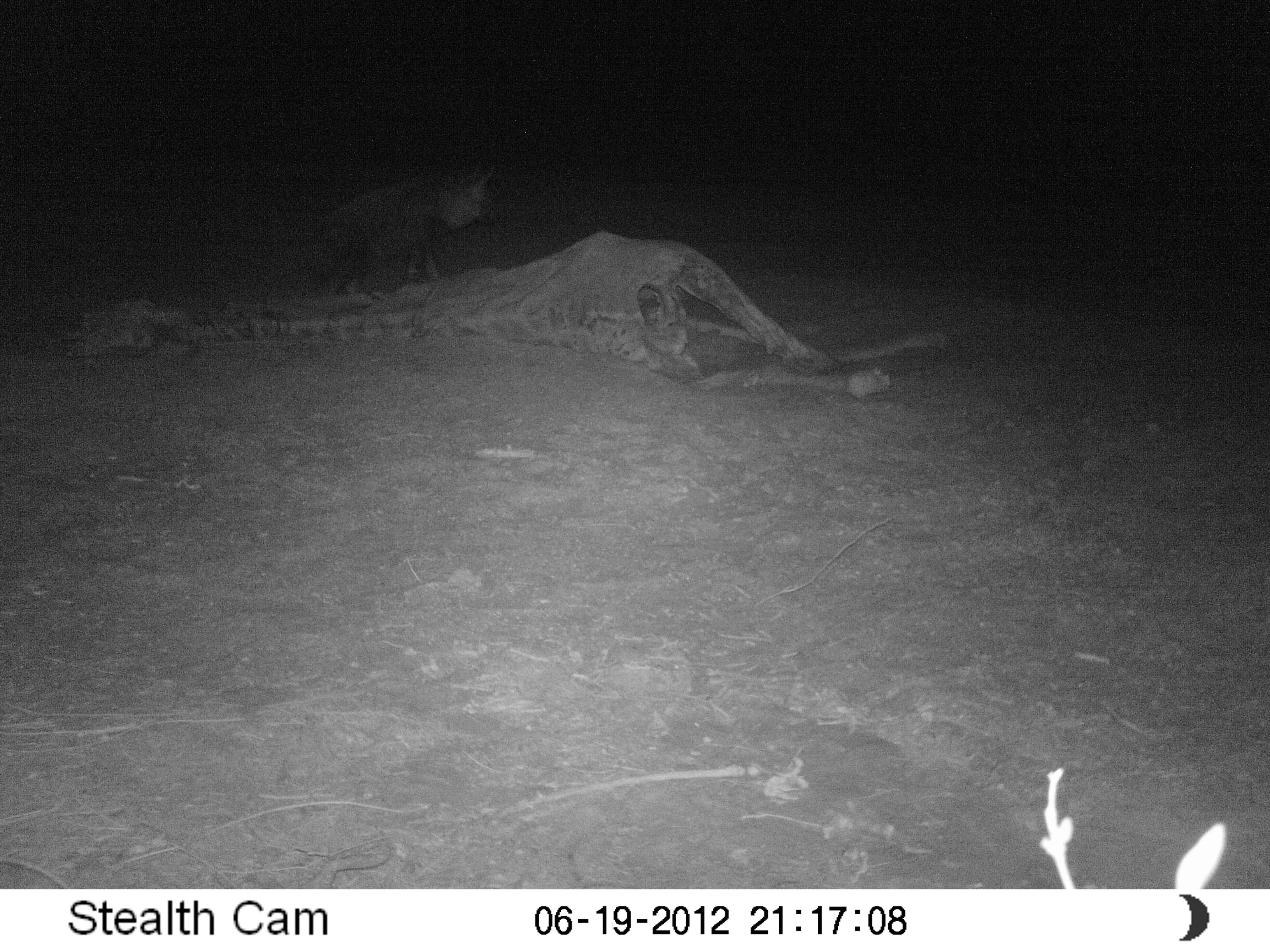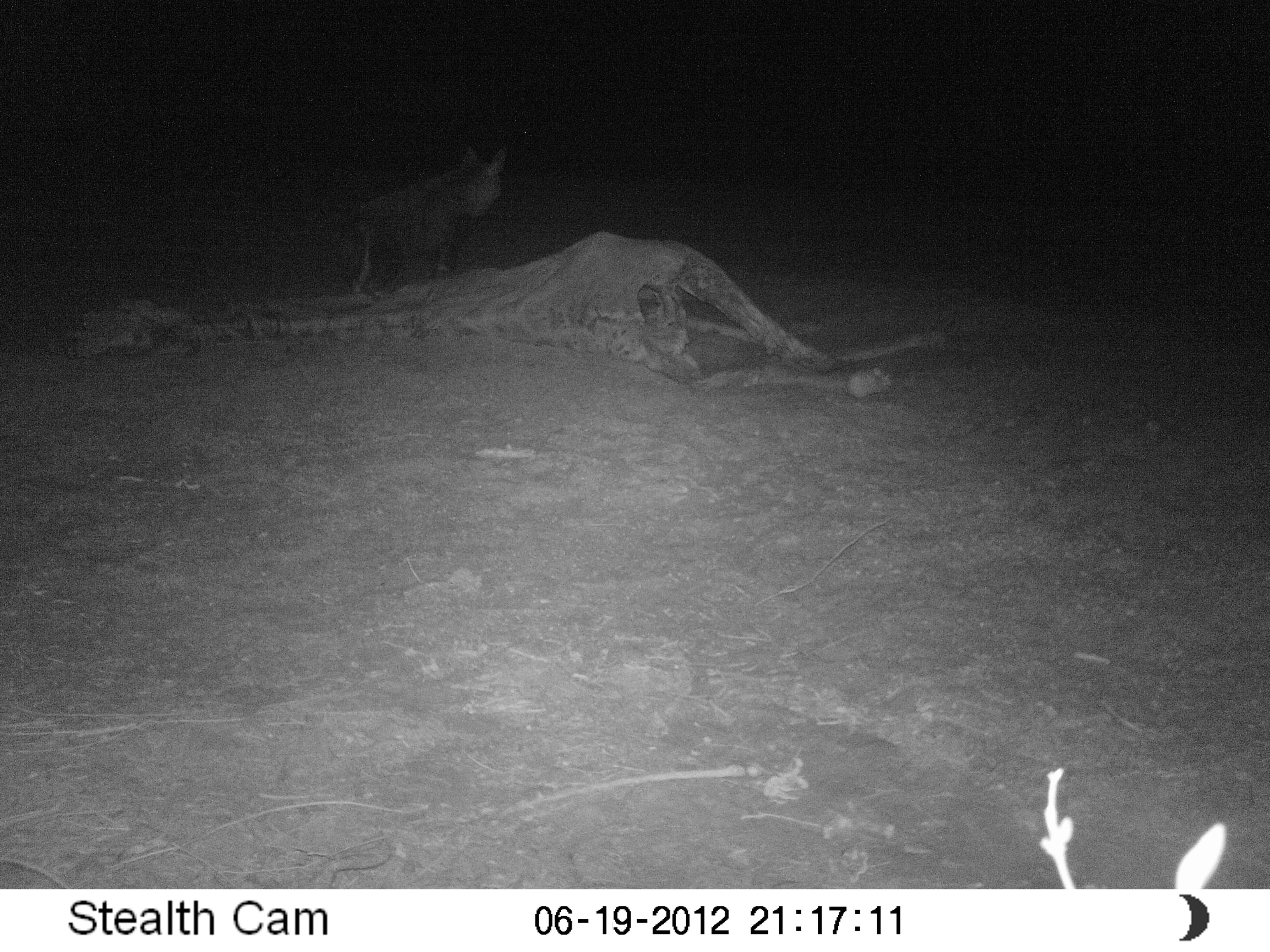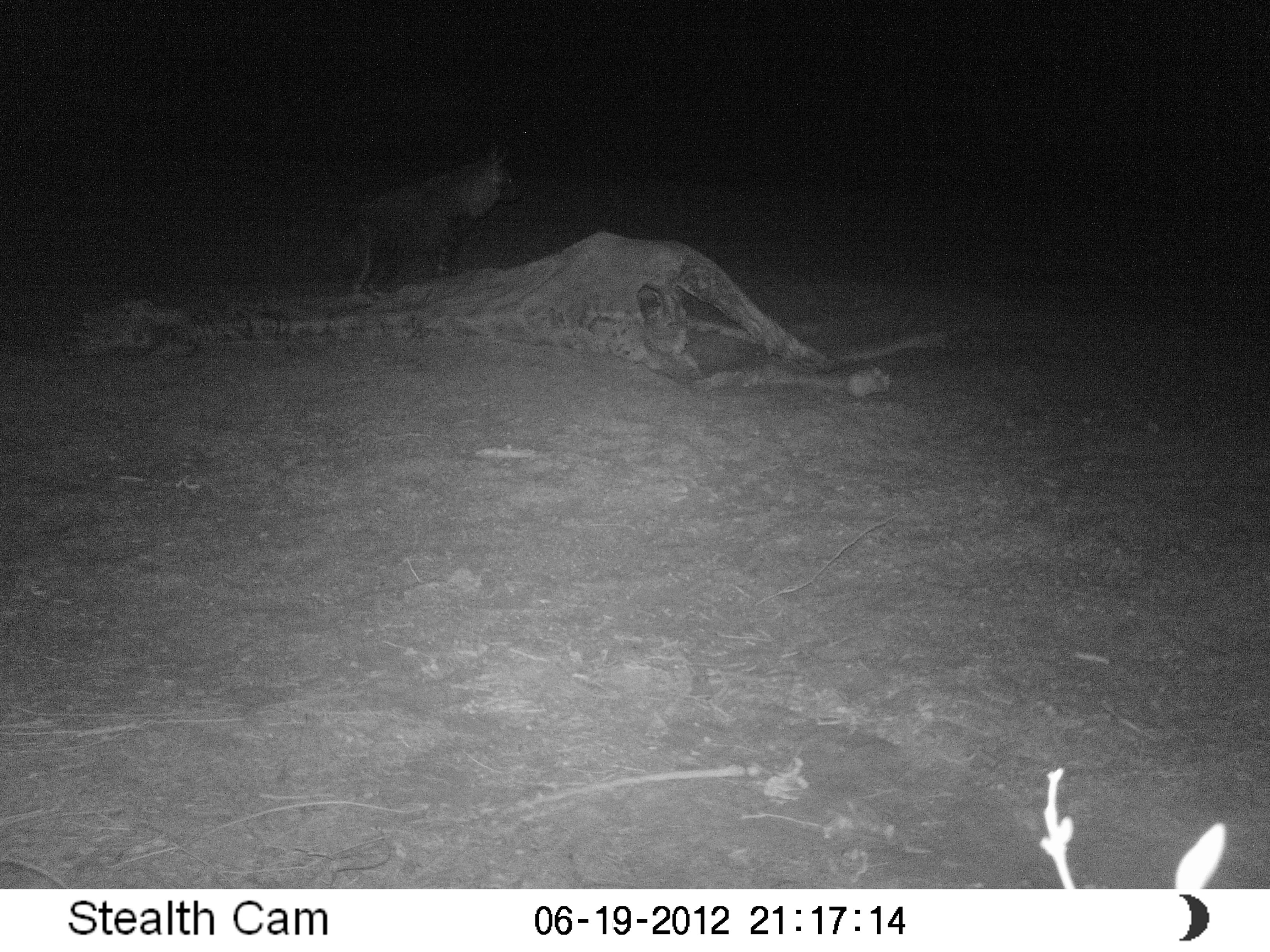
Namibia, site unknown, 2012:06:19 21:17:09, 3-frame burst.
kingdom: Animalia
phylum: Chordata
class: Mammalia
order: Carnivora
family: Hyaenidae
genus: Parahyaena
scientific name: Parahyaena brunnea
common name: brown hyena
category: hyaena brunnea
Hyaena brunnea (brown hyena) (Parahyaena brunnea).